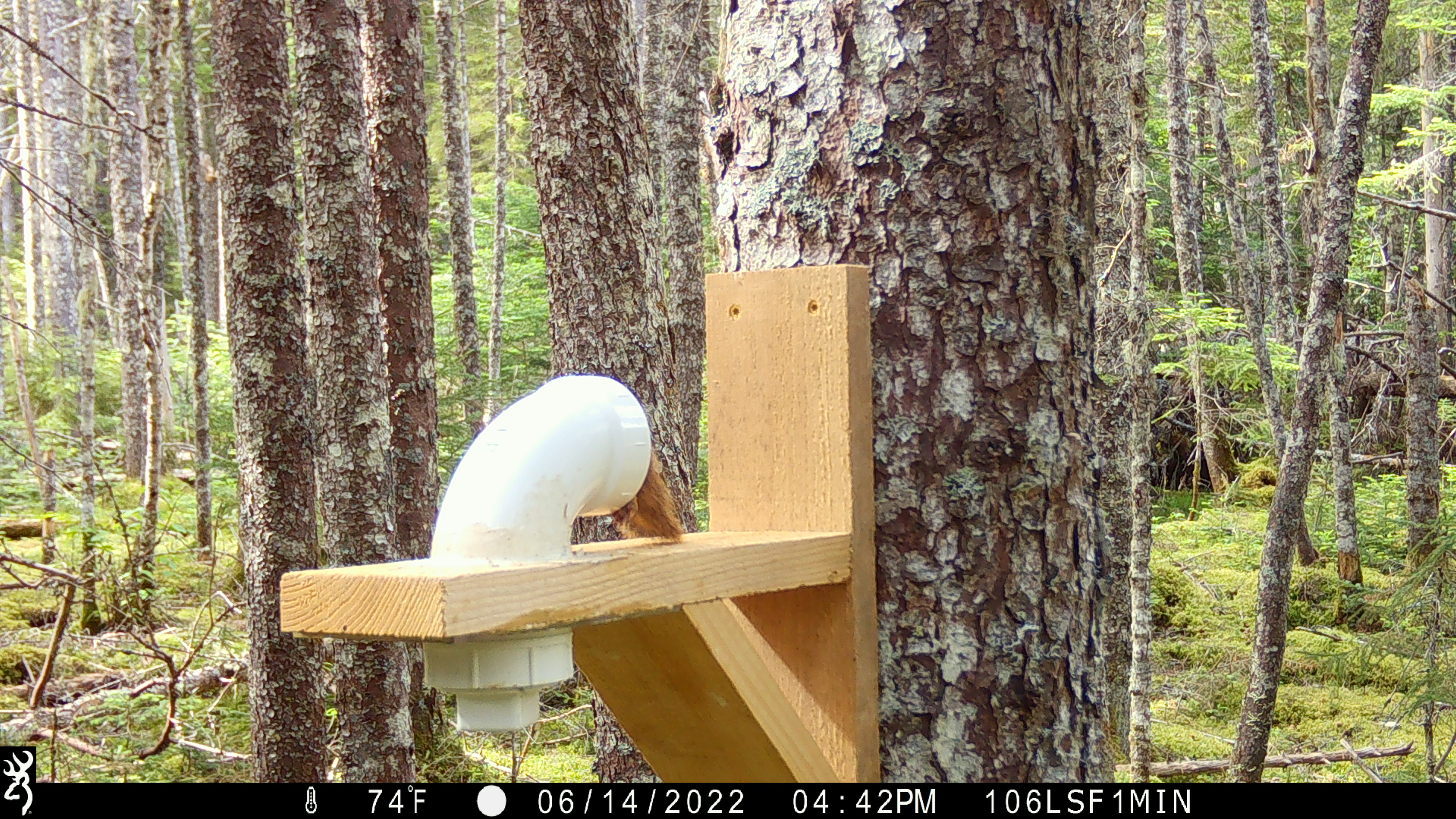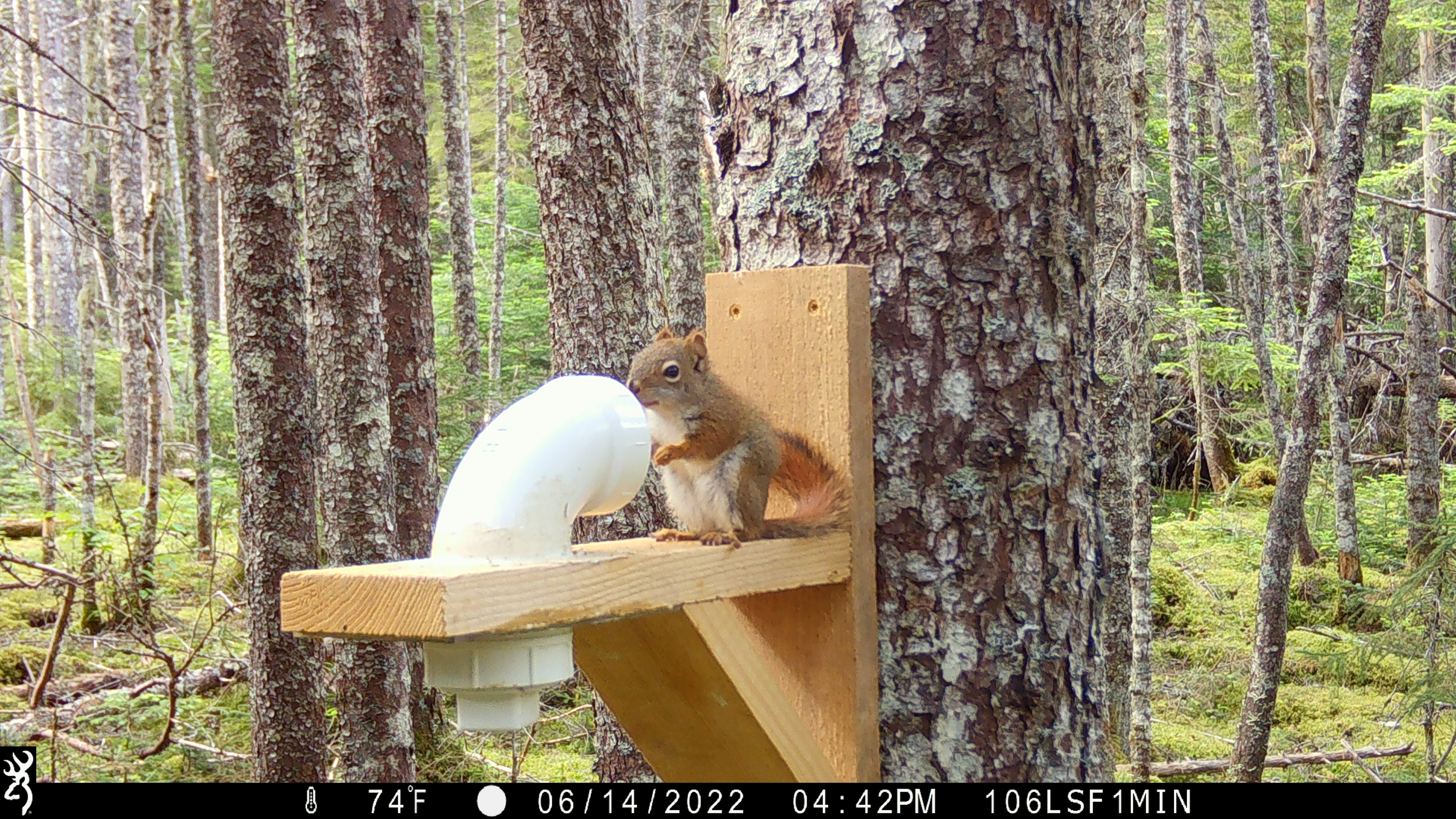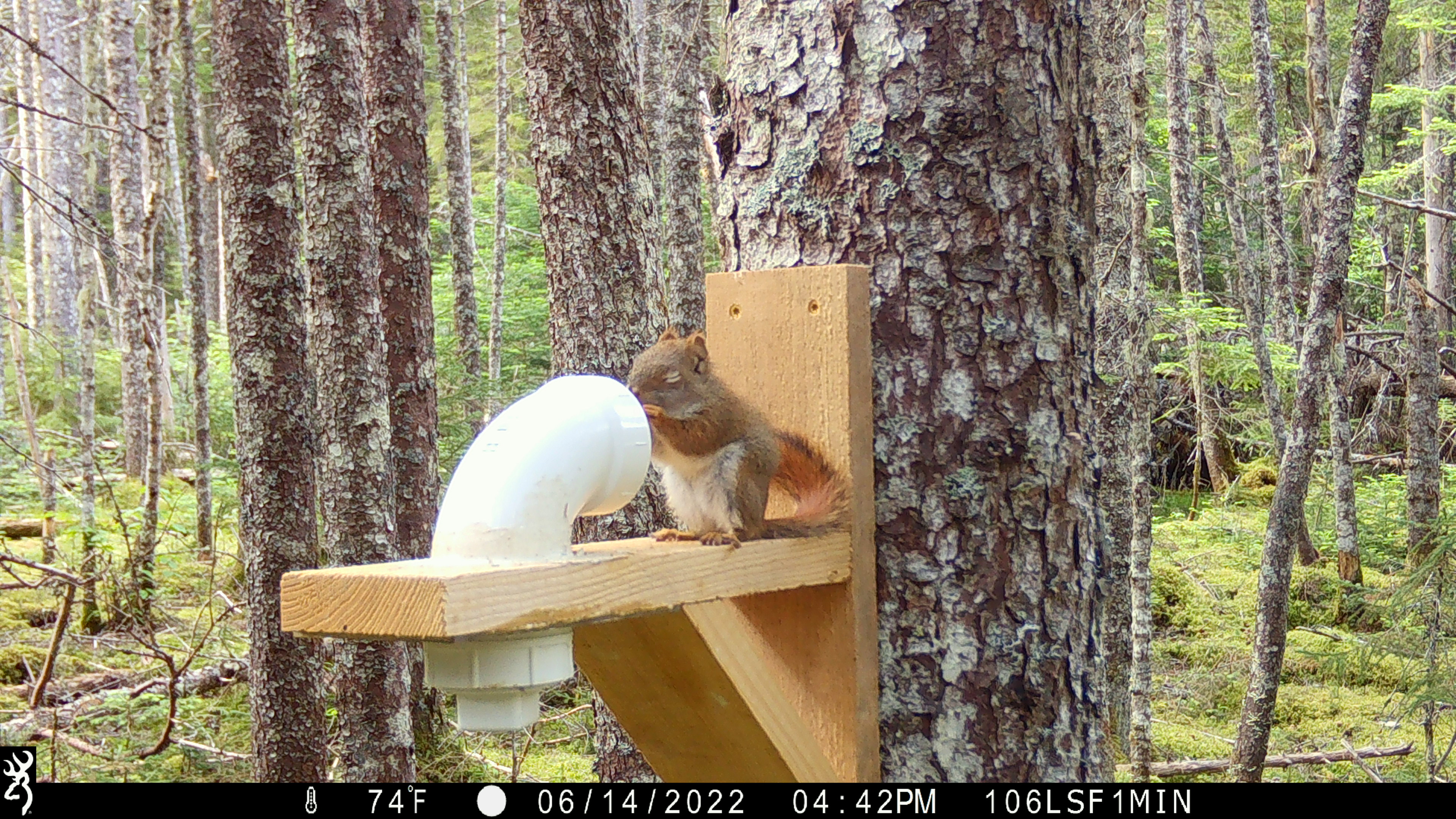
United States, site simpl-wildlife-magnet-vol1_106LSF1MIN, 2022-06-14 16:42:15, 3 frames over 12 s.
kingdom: Animalia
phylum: Chordata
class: Mammalia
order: Rodentia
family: Sciuridae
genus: Tamiasciurus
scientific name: Tamiasciurus hudsonicus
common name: red squirrel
Red squirrel (Tamiasciurus hudsonicus).